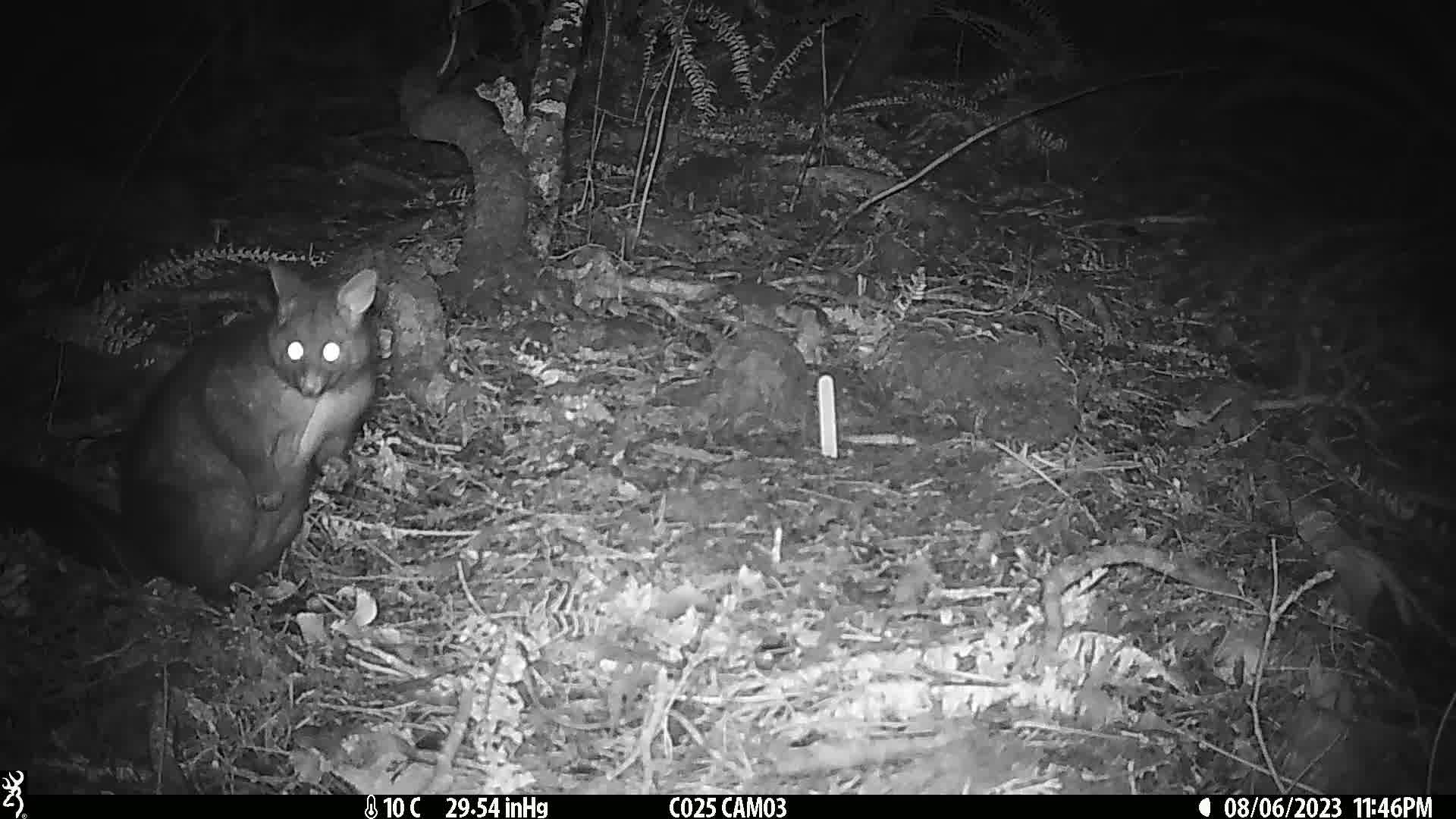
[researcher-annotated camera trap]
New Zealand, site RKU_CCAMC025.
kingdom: Animalia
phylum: Chordata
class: Mammalia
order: Diprotodontia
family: Phalangeridae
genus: Trichosurus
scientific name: Trichosurus vulpecula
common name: common brushtail possum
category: possum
Possum (common brushtail possum) (Trichosurus vulpecula).